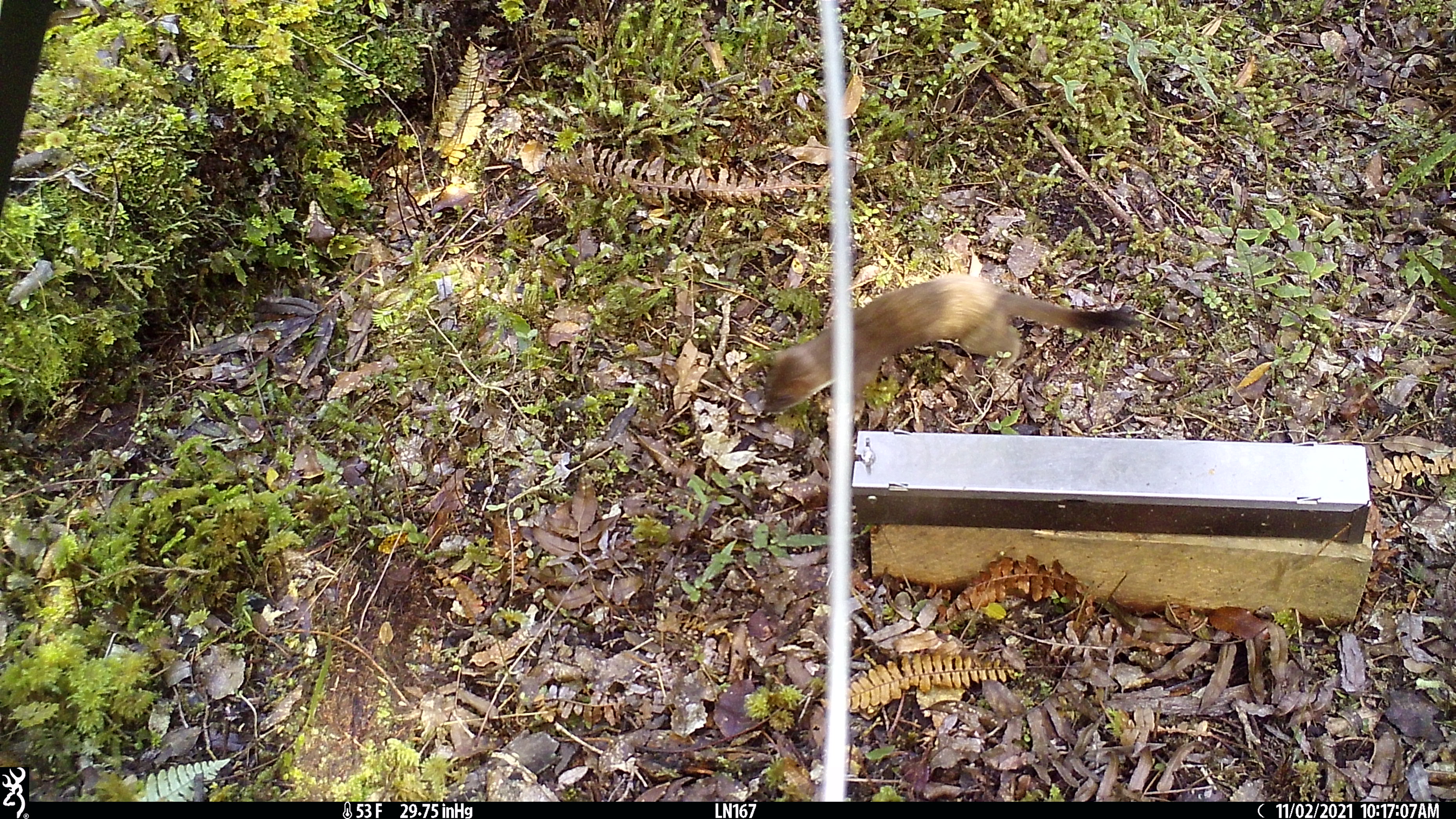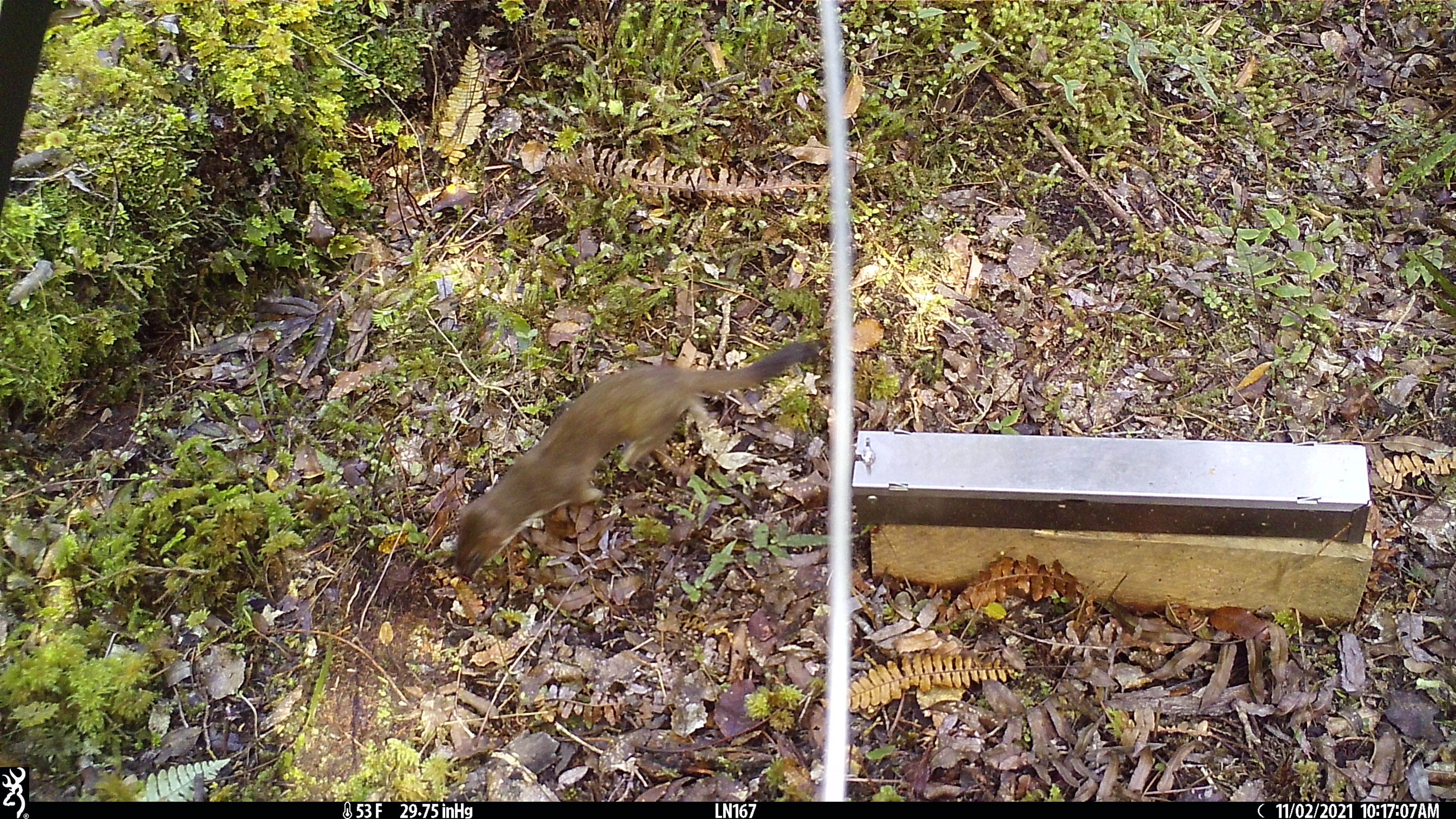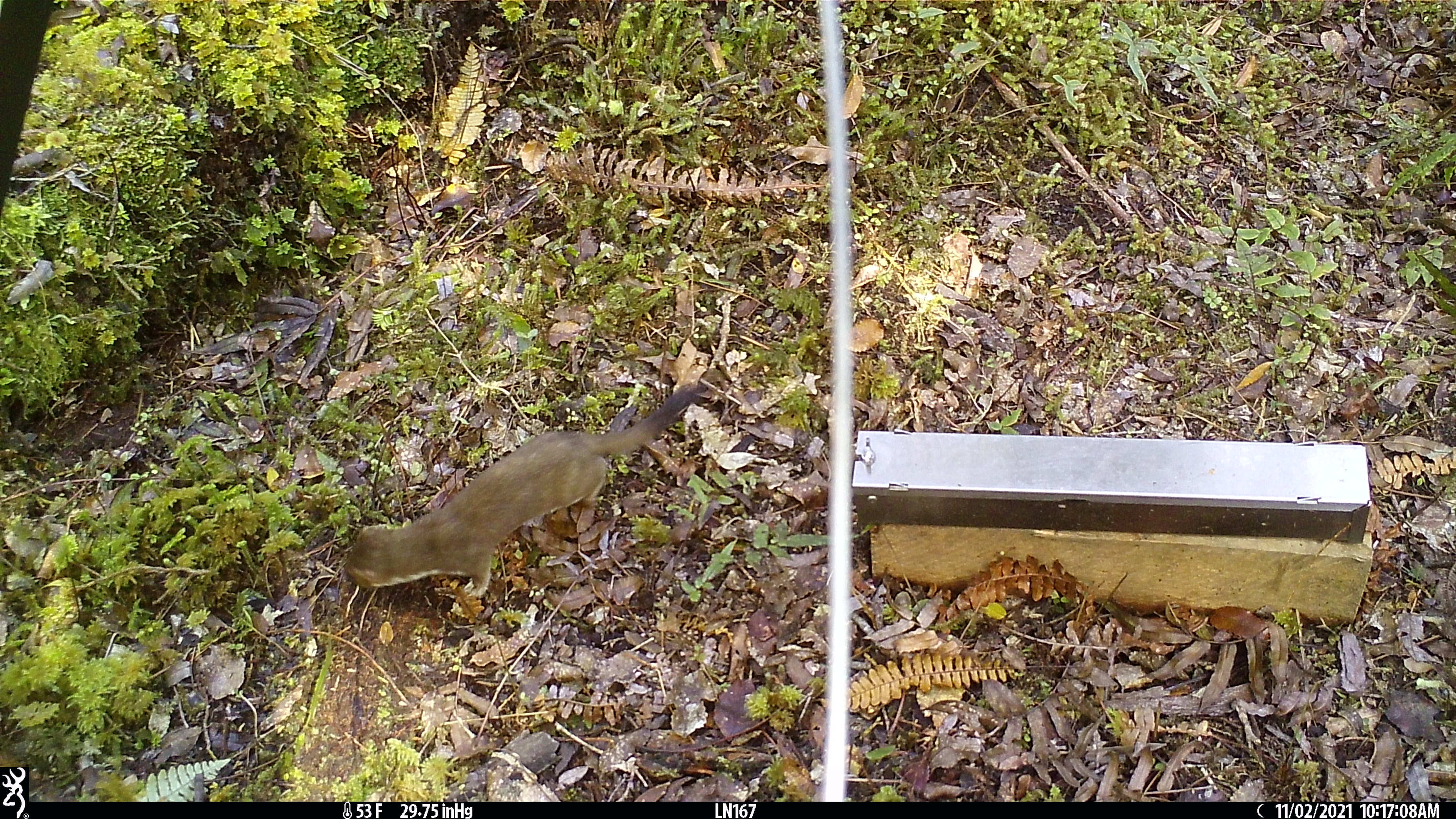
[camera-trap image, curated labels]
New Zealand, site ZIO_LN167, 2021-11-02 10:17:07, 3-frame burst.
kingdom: Animalia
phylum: Chordata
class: Mammalia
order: Carnivora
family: Mustelidae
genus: Mustela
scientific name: Mustela erminea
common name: stoat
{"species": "stoat (Mustela erminea)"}